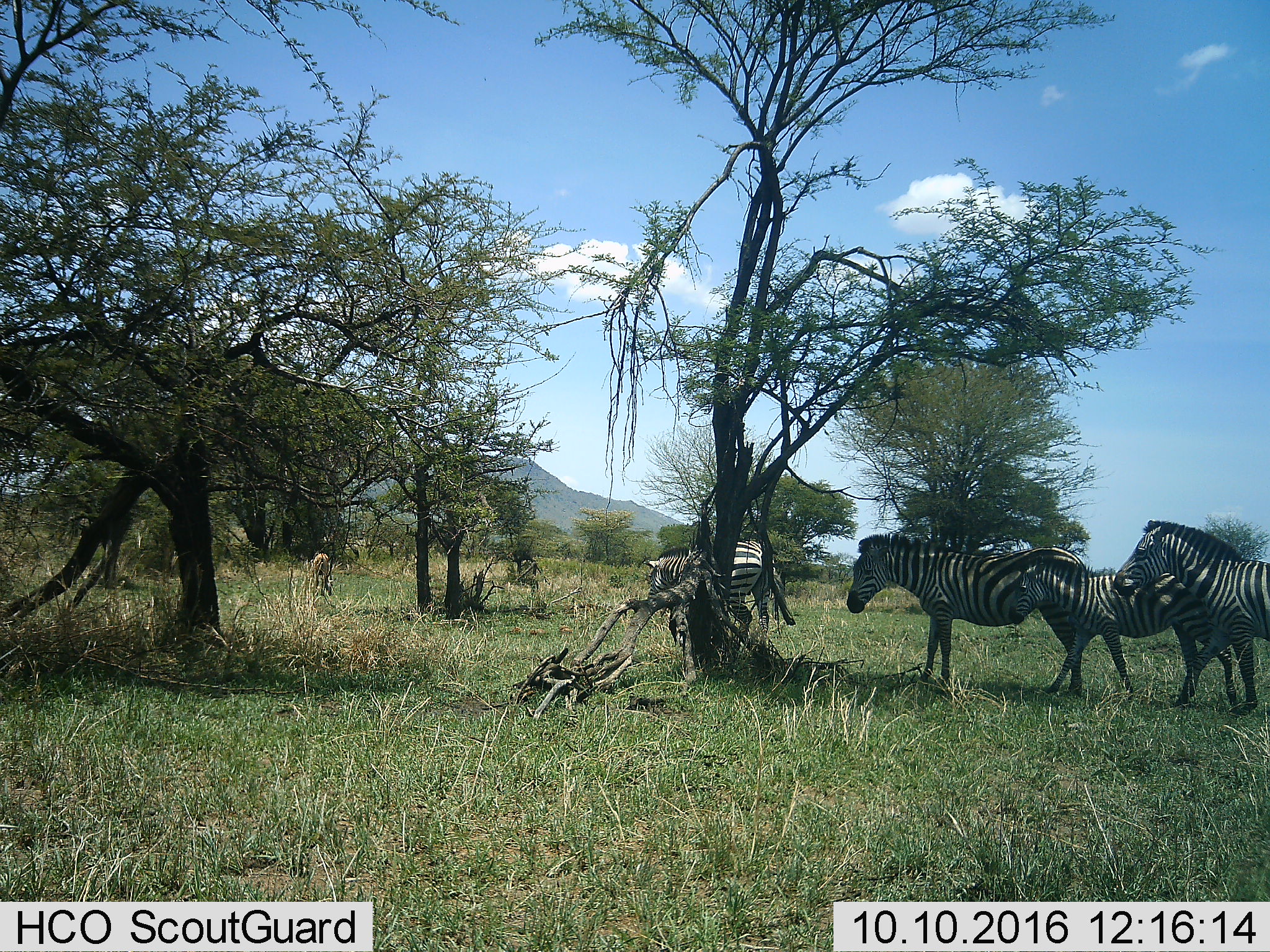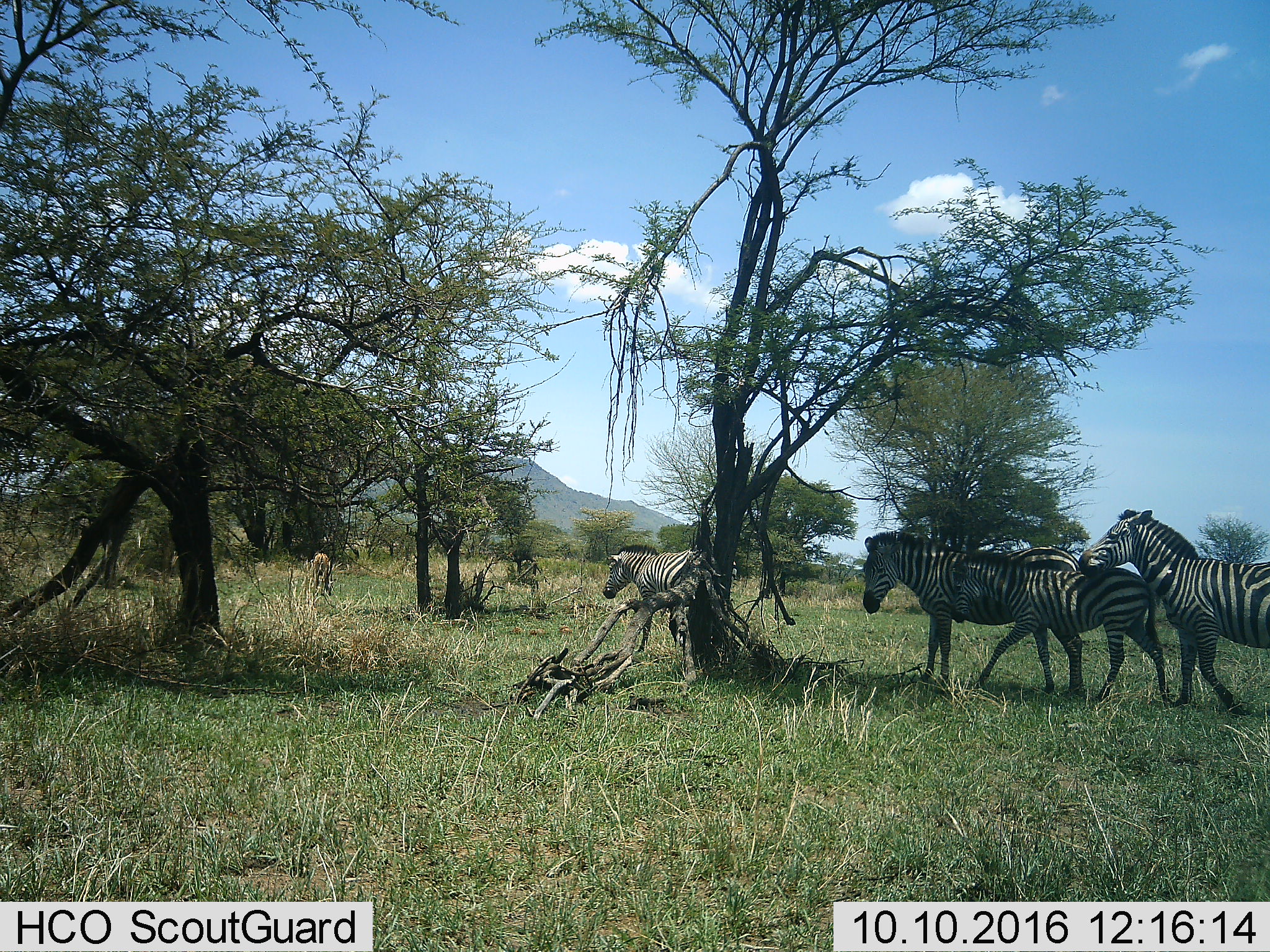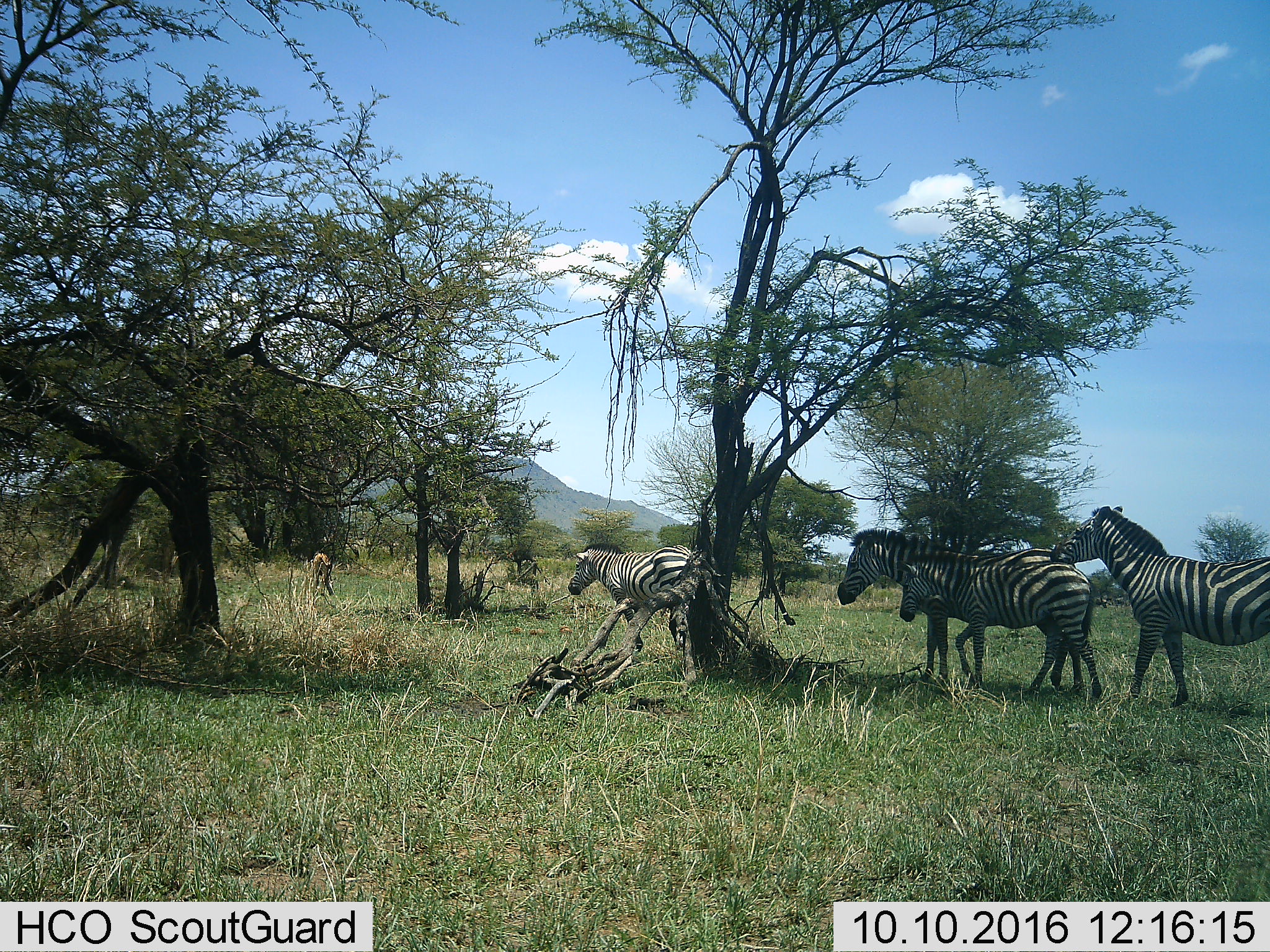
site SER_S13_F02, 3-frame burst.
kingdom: Animalia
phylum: Chordata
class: Mammalia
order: Perissodactyla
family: Equidae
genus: Equus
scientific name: Equus quagga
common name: plains zebra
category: zebraplains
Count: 4.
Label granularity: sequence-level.